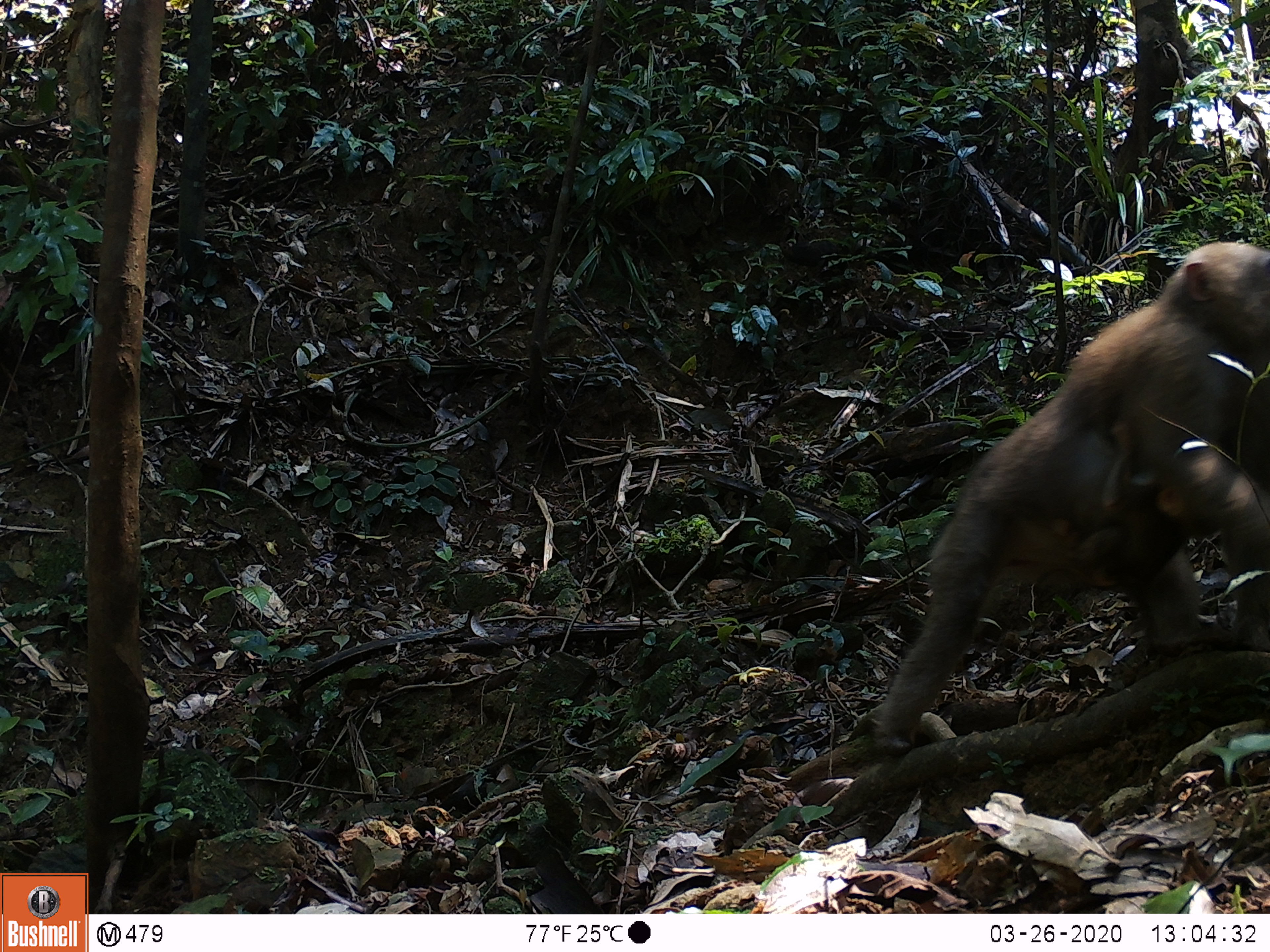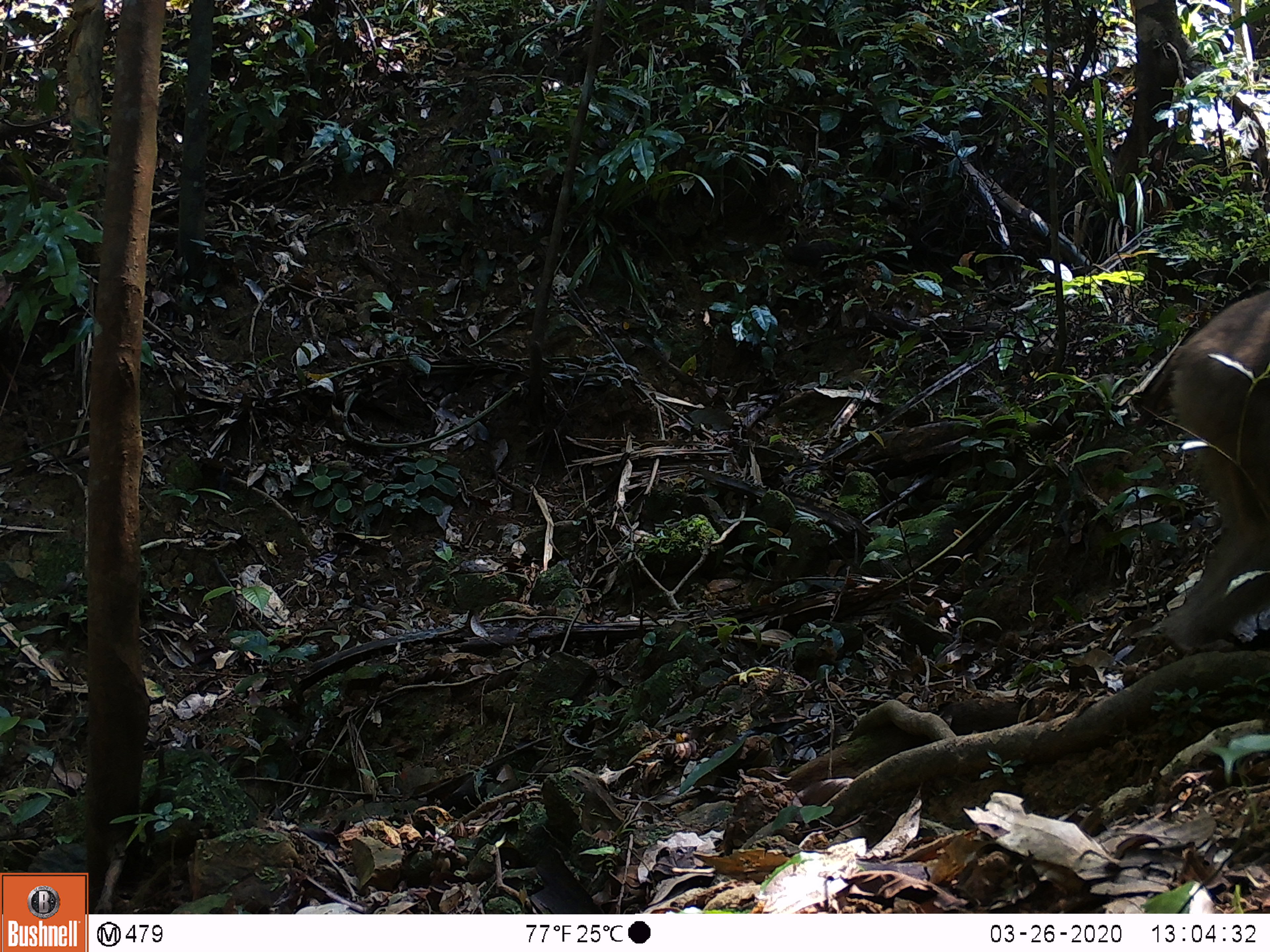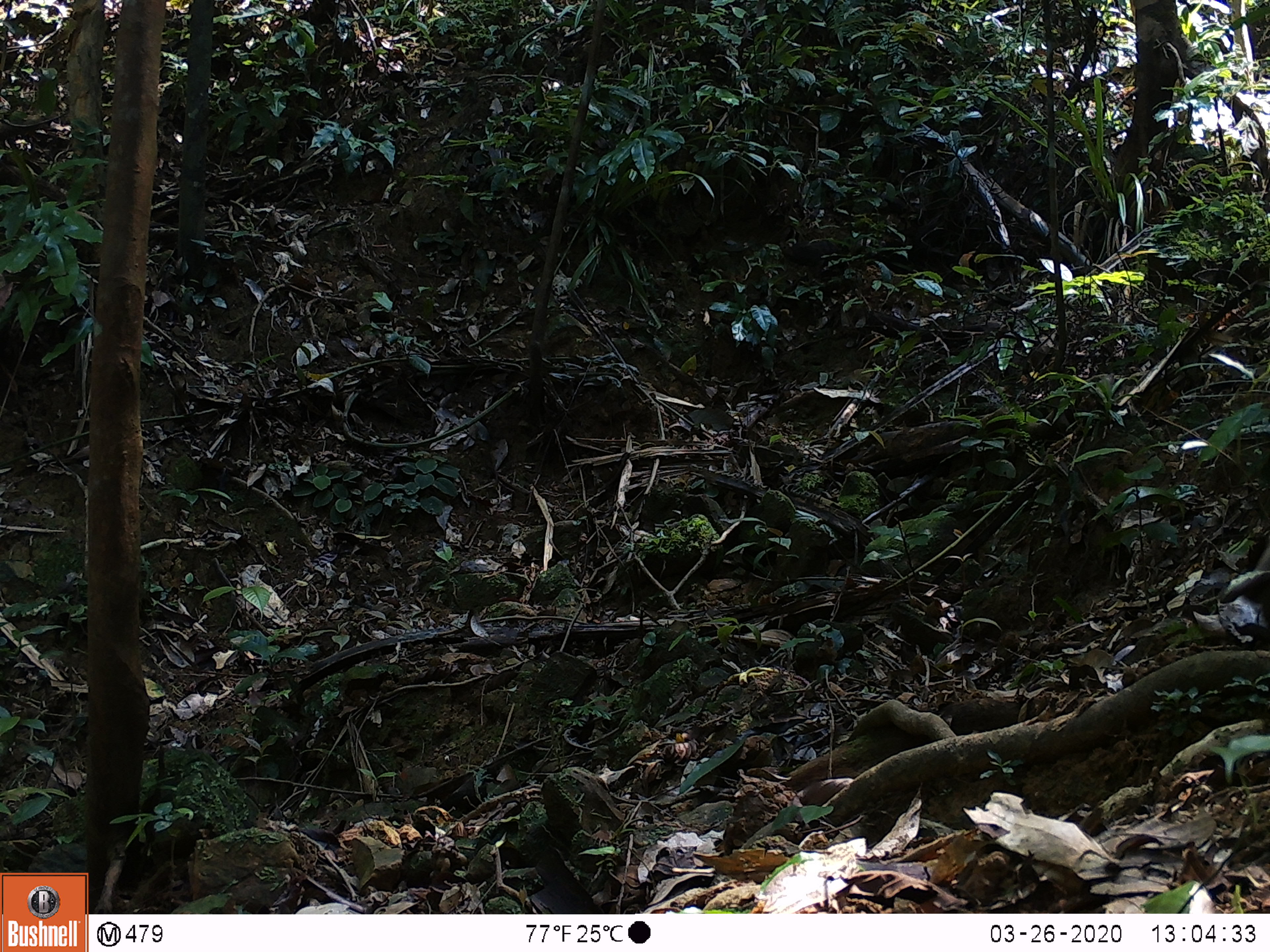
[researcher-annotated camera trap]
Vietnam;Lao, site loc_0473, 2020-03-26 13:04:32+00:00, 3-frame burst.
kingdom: Animalia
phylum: Chordata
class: Mammalia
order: Primates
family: Cercopithecidae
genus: Macaca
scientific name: Macaca nemestrina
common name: pig-tailed macaque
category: pig tailed macaque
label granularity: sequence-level